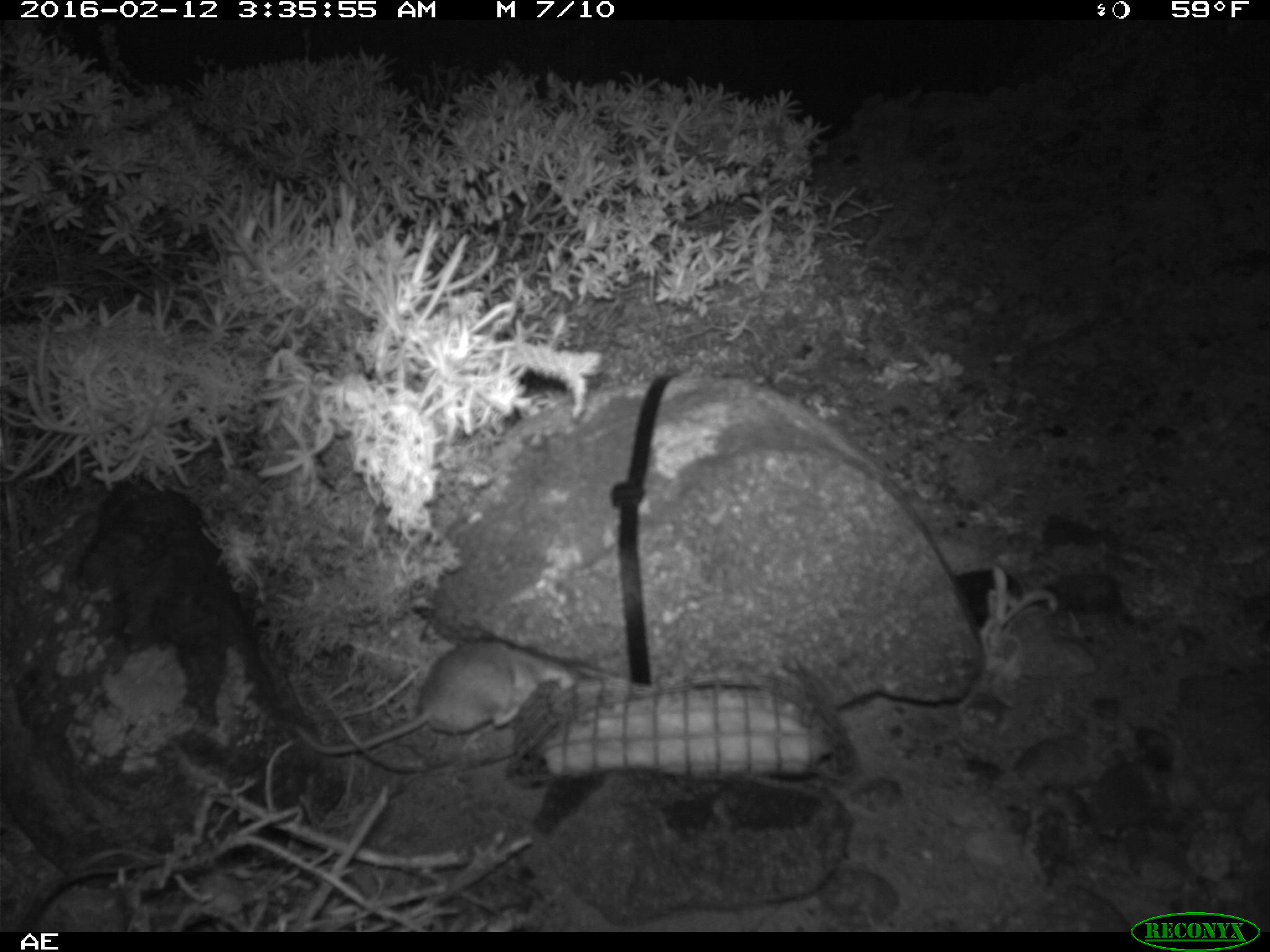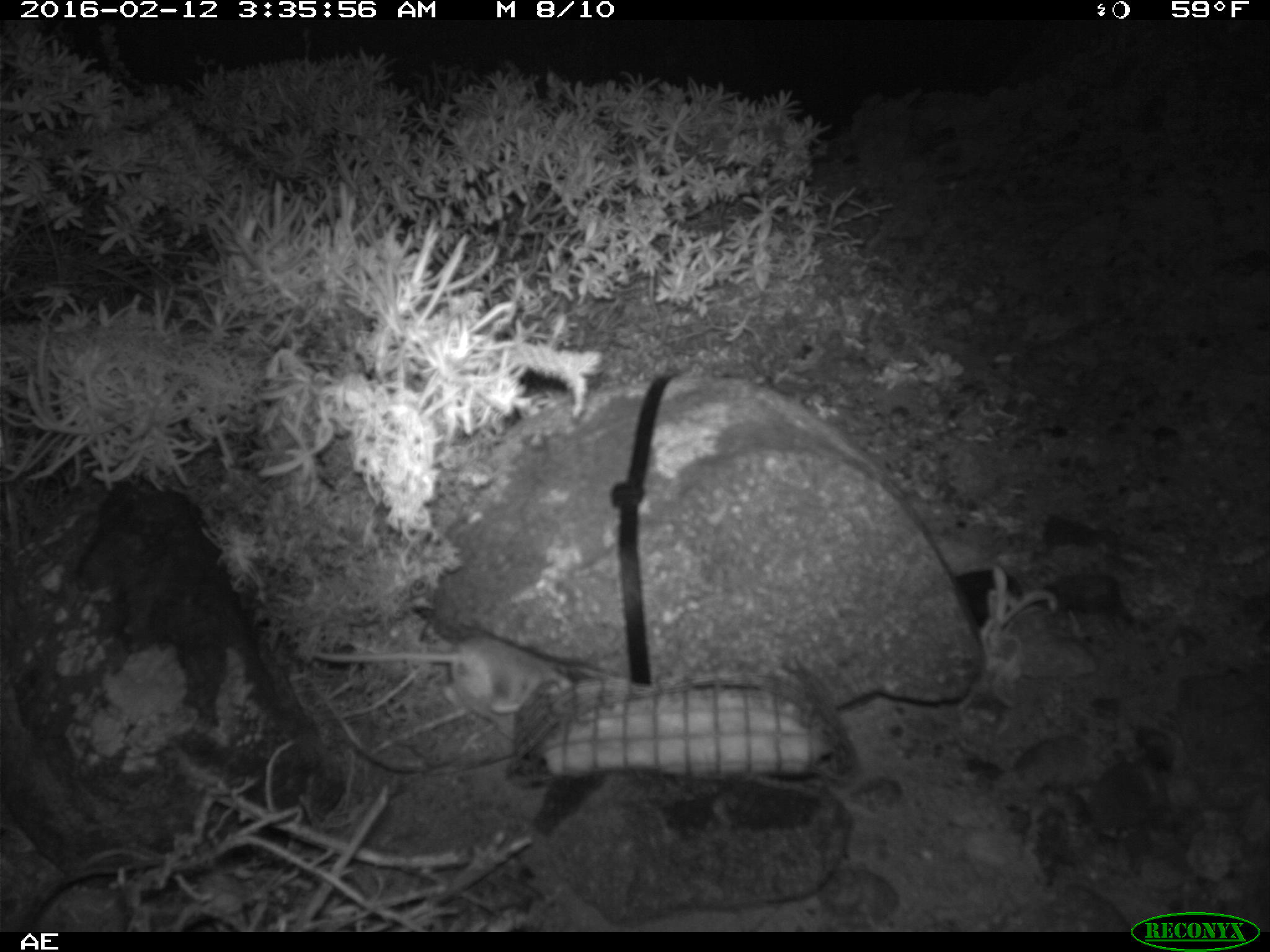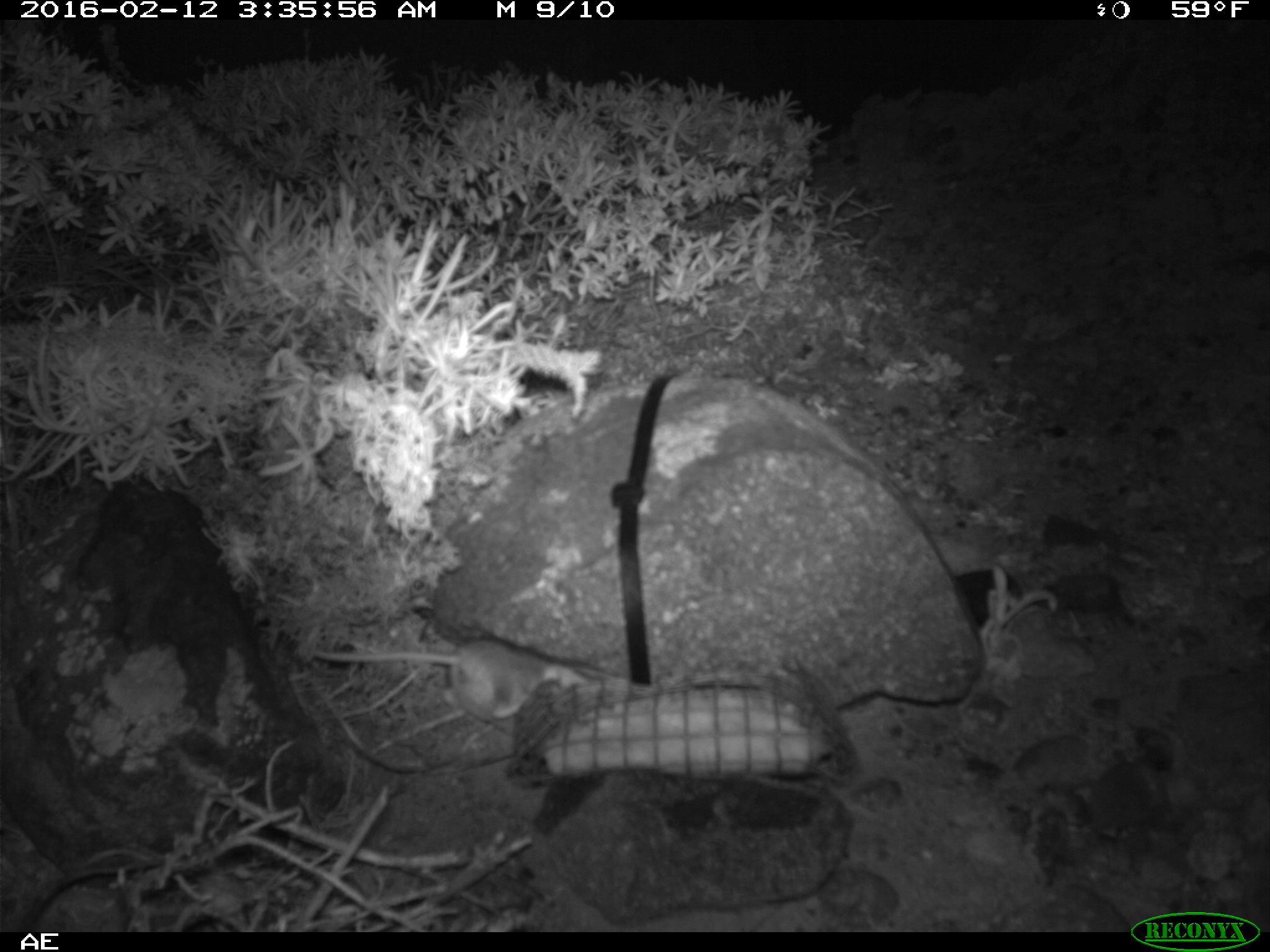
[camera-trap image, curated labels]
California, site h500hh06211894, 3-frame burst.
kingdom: Animalia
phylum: Chordata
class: Mammalia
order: Rodentia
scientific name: Rodentia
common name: rodent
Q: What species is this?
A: Rodent (Rodentia).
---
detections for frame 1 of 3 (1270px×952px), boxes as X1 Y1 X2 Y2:
rodent: 286 638 577 754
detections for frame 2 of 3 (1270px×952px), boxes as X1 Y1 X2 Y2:
rodent: 313 637 571 713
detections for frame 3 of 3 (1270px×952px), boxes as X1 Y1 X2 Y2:
rodent: 316 635 605 721